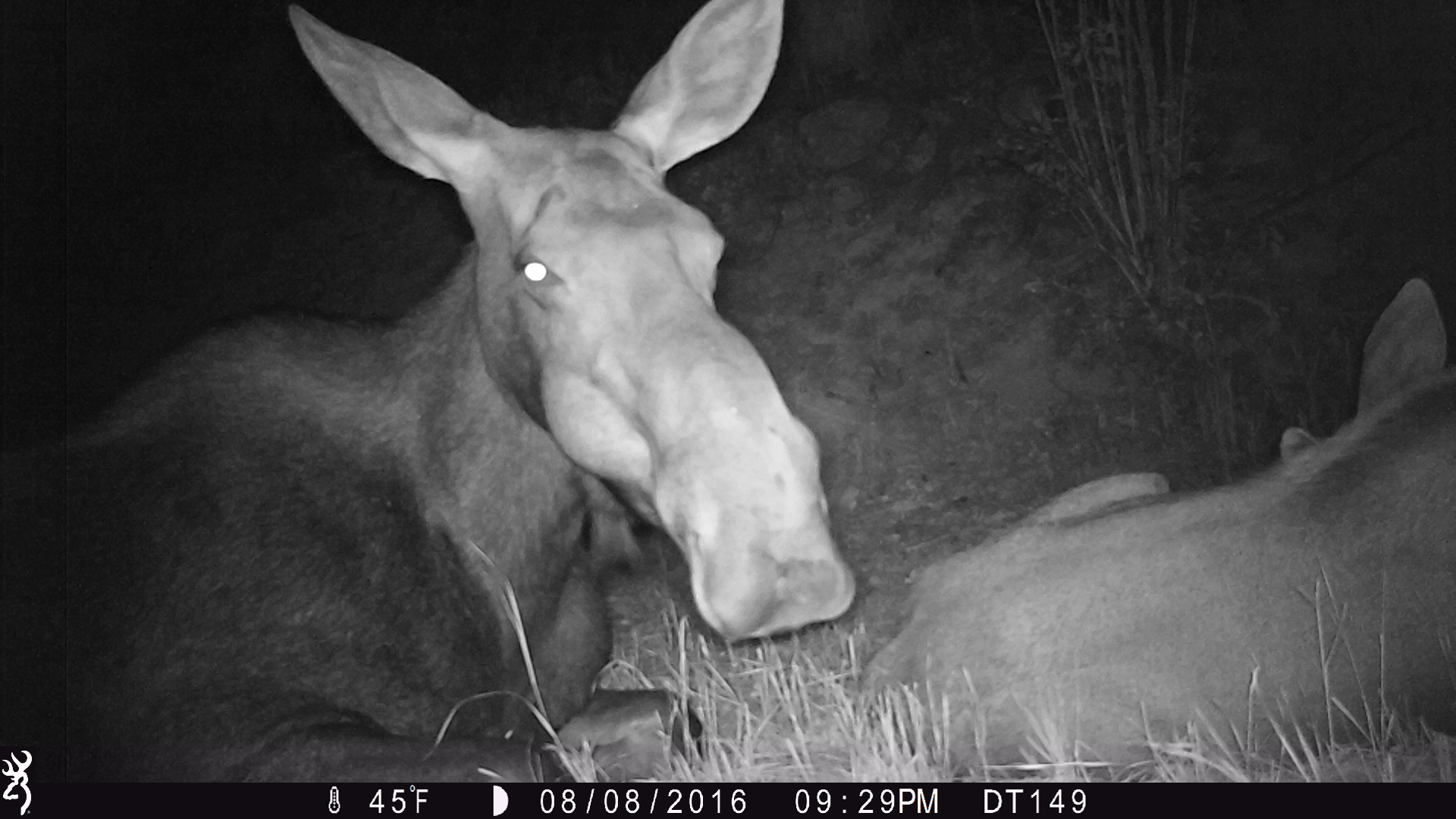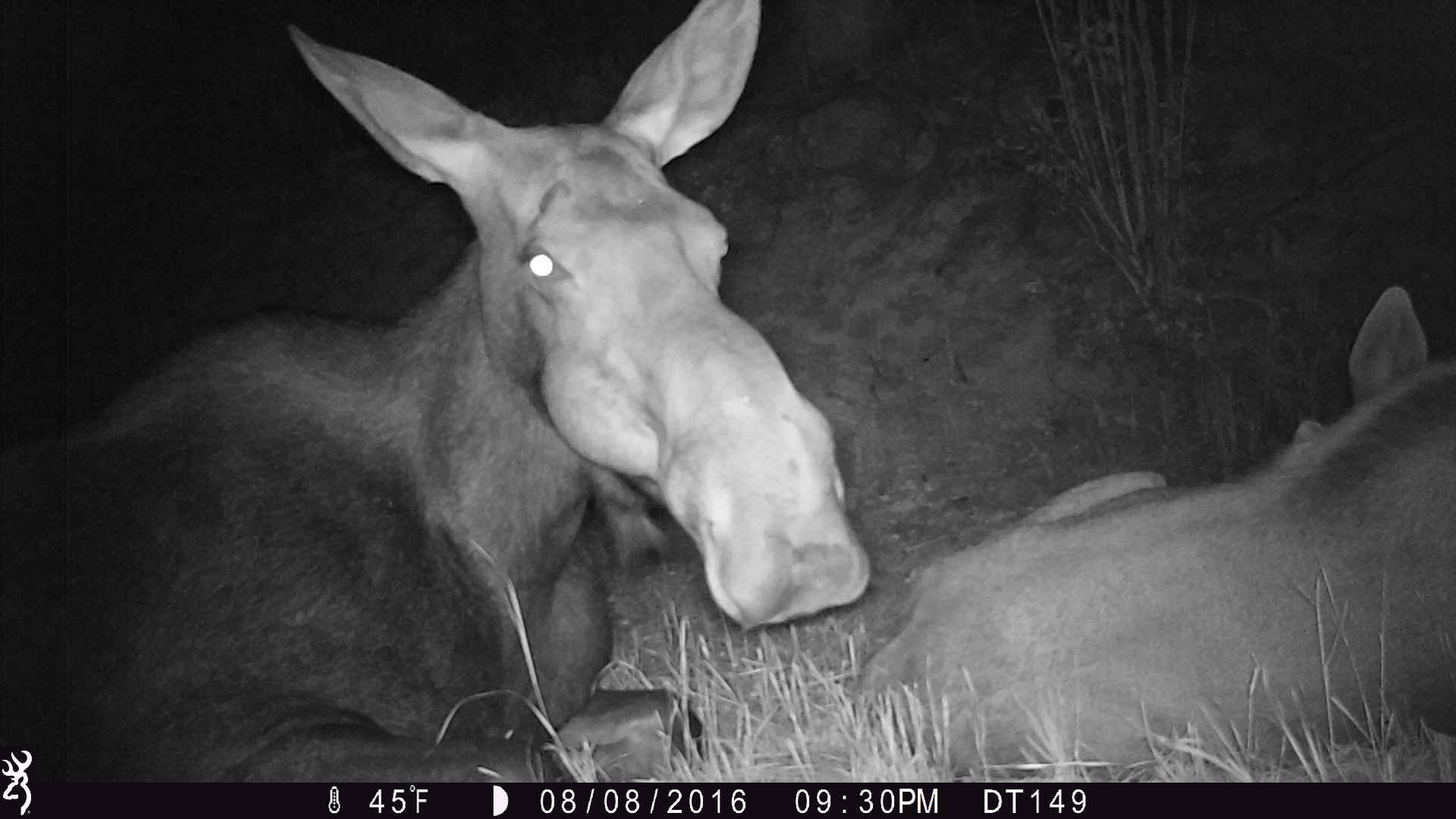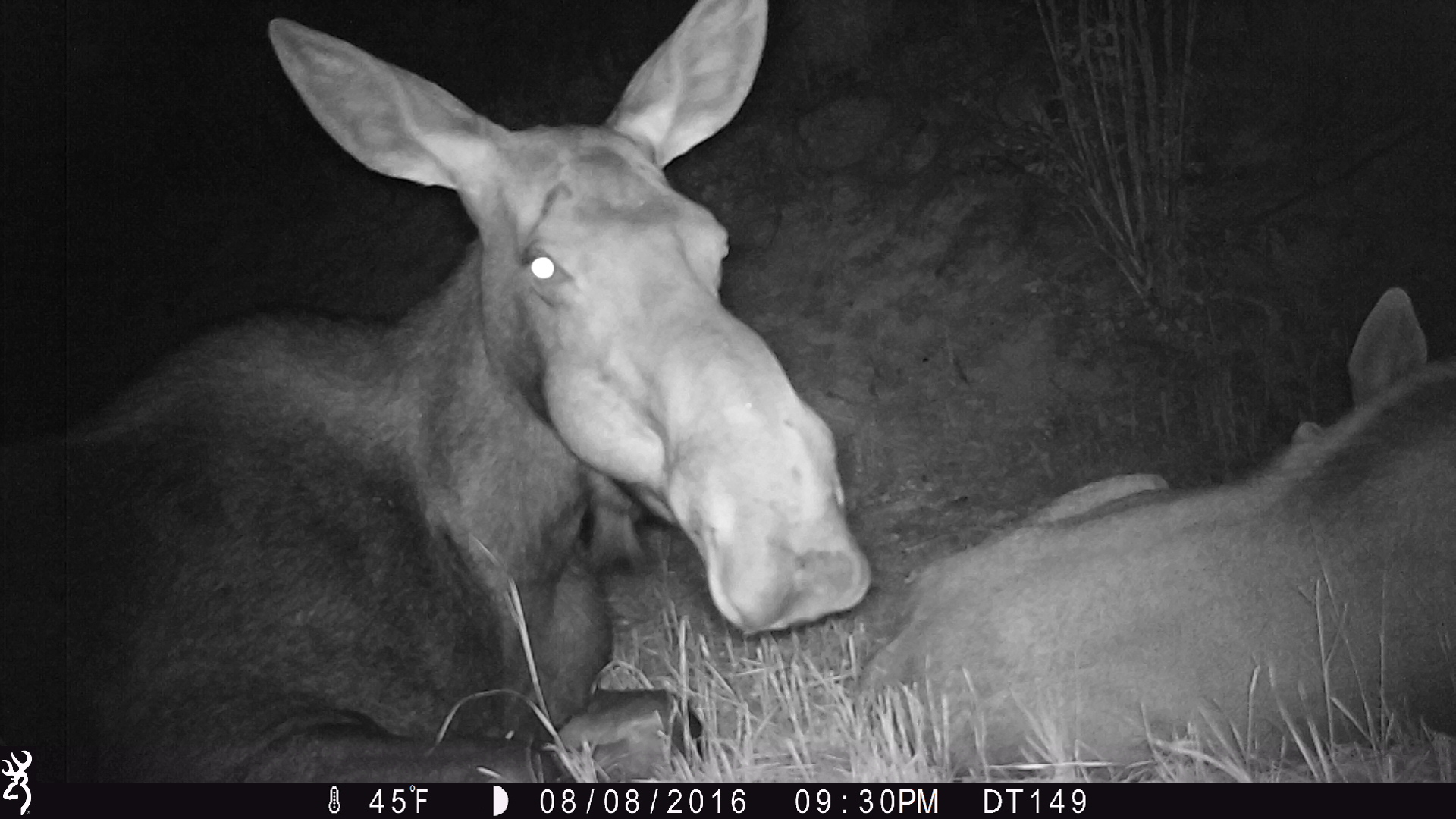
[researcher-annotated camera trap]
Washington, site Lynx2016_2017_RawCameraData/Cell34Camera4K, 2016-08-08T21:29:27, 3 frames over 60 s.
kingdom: Animalia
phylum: Chordata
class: Mammalia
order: Artiodactyla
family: Cervidae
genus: Alces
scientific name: Alces alces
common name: moose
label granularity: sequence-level